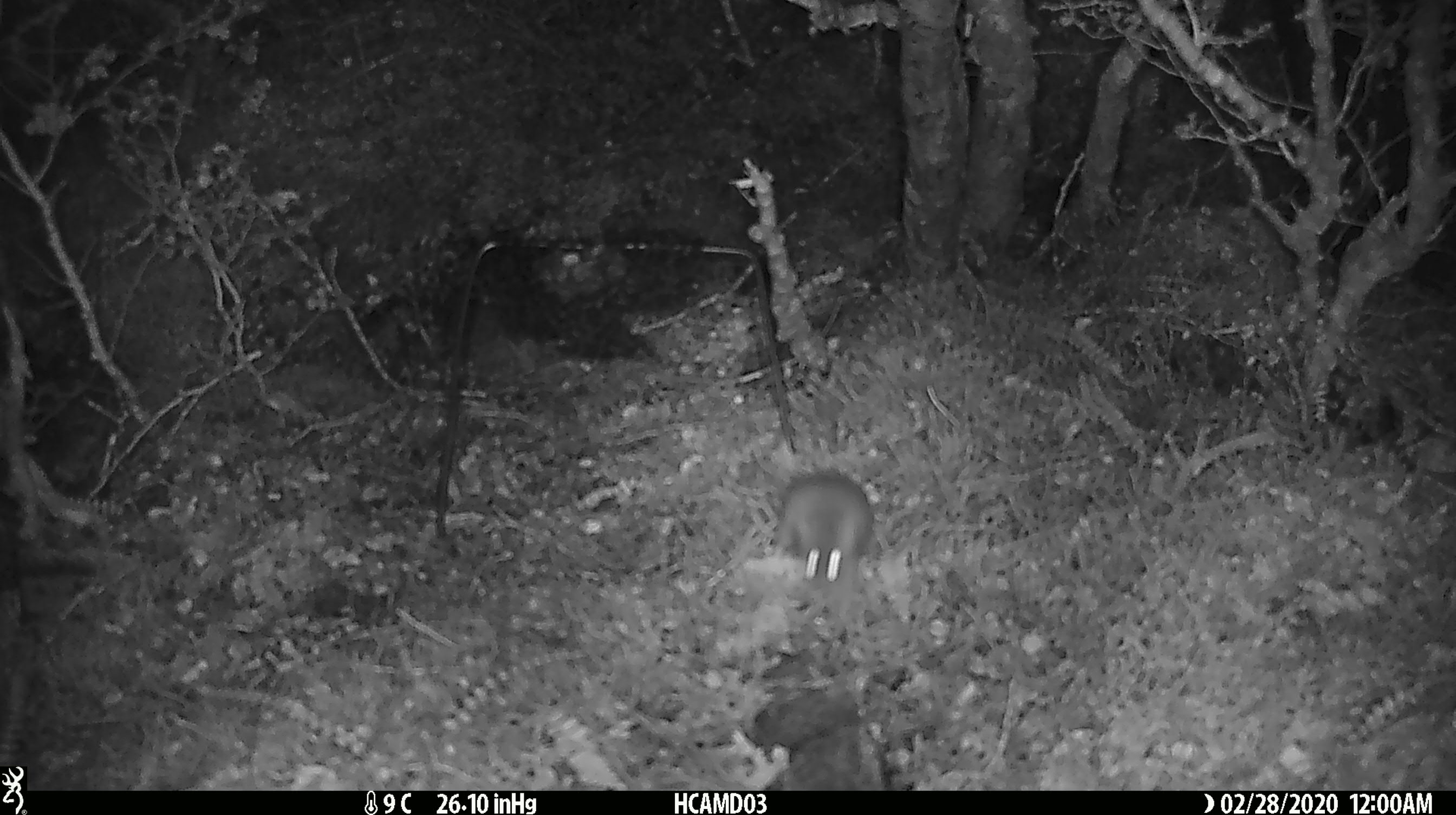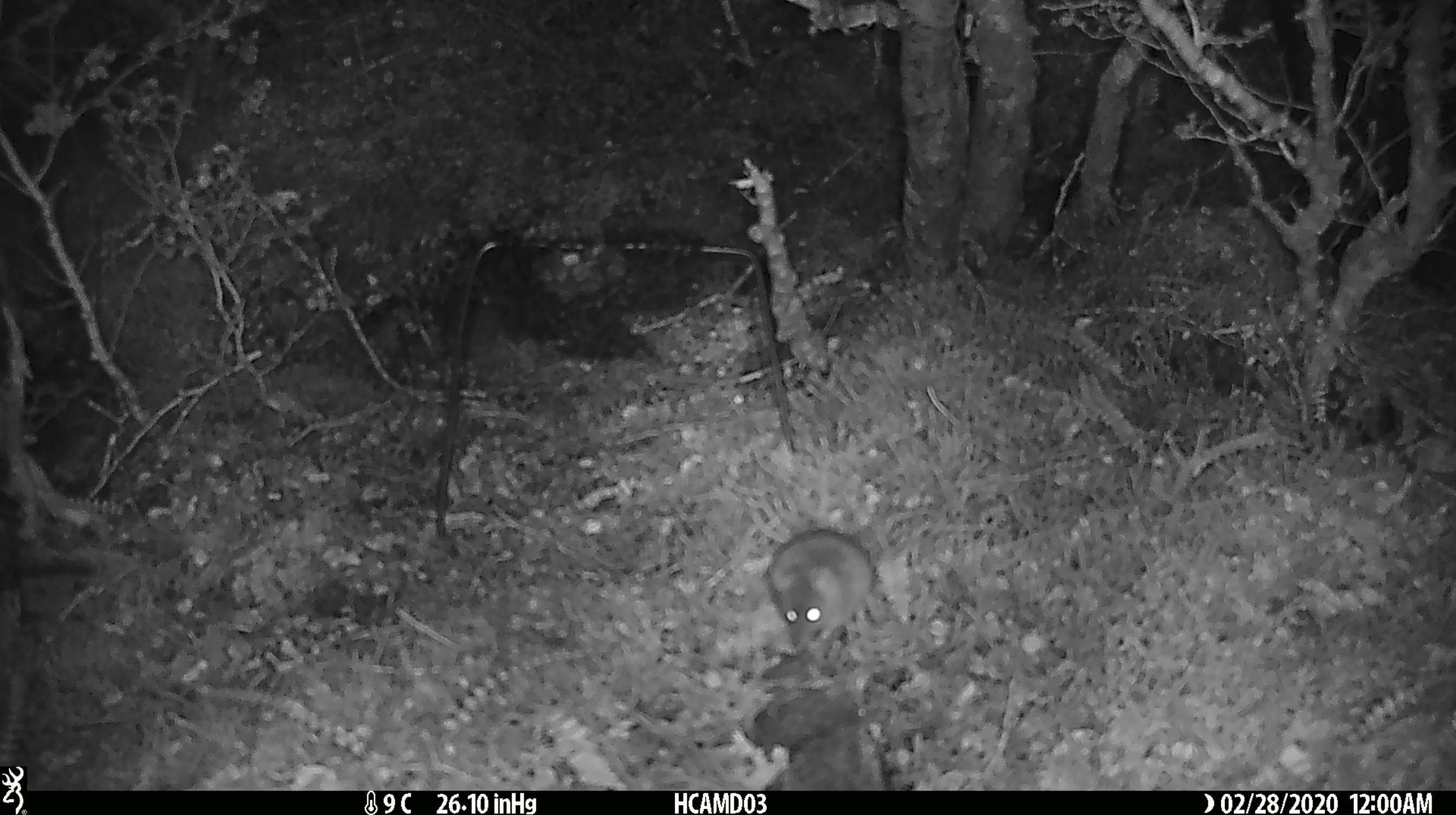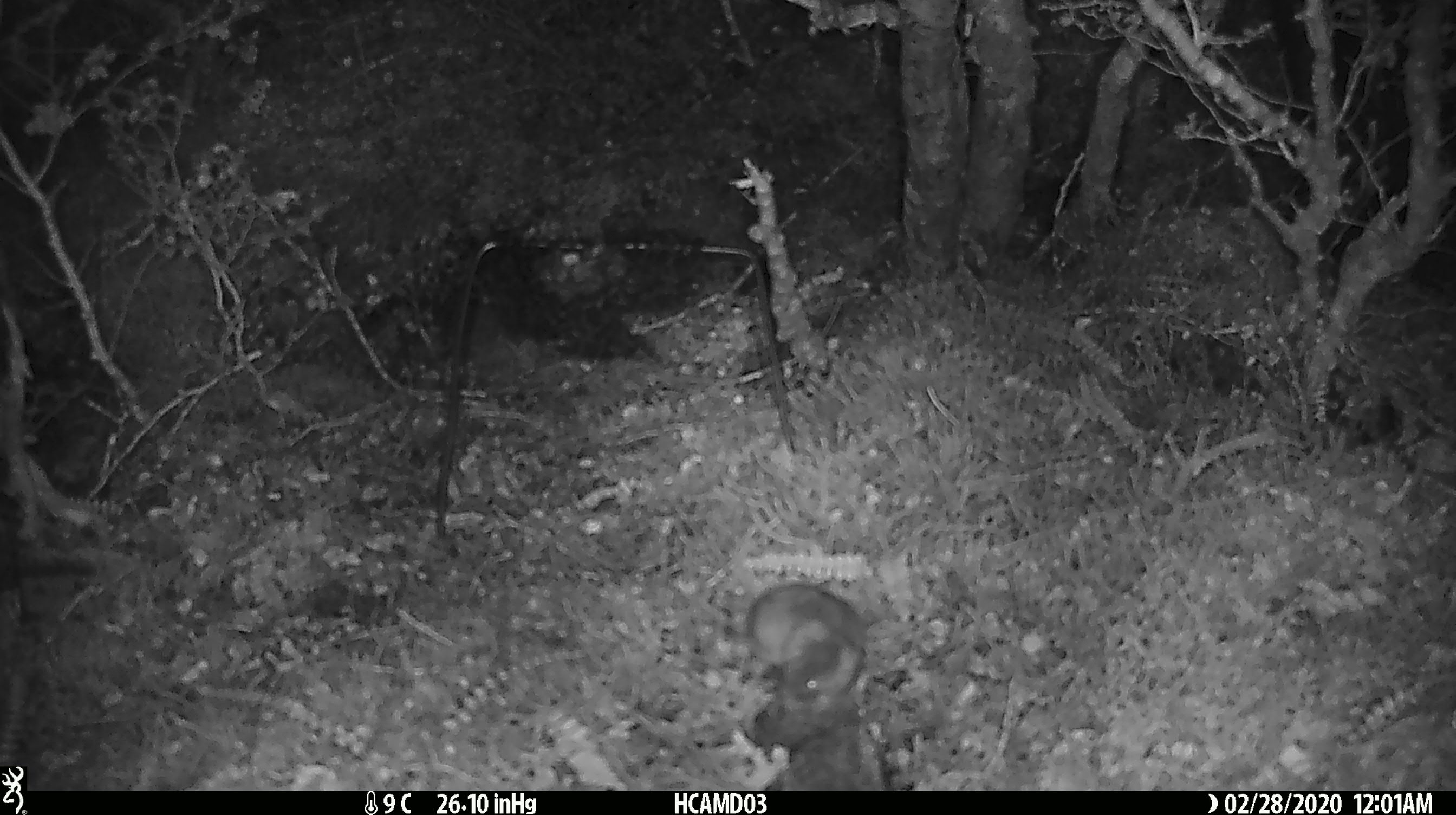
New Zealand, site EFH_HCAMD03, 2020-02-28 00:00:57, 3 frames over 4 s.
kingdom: Animalia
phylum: Chordata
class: Mammalia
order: Rodentia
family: Muridae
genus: Mus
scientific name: Mus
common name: mouse